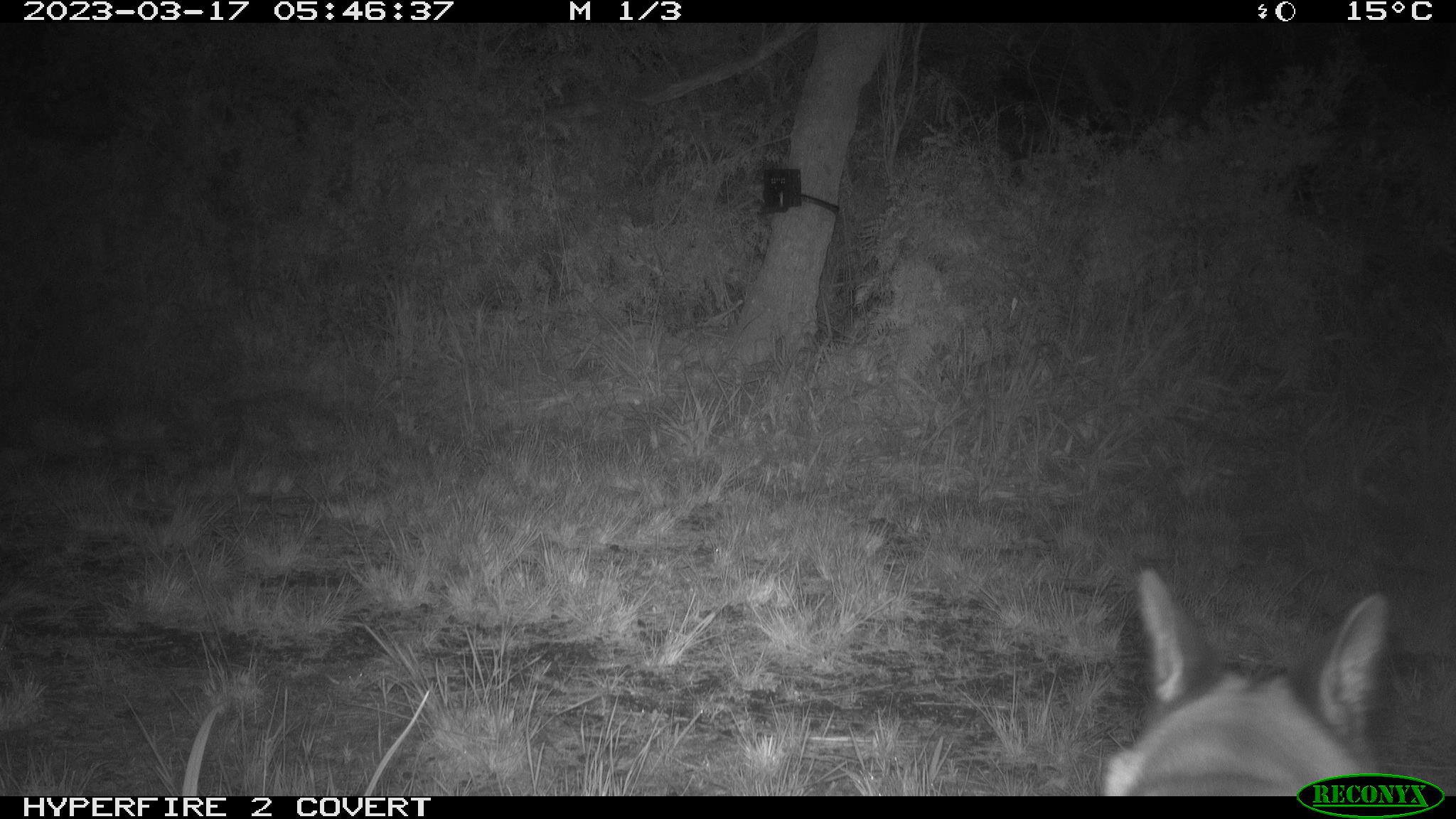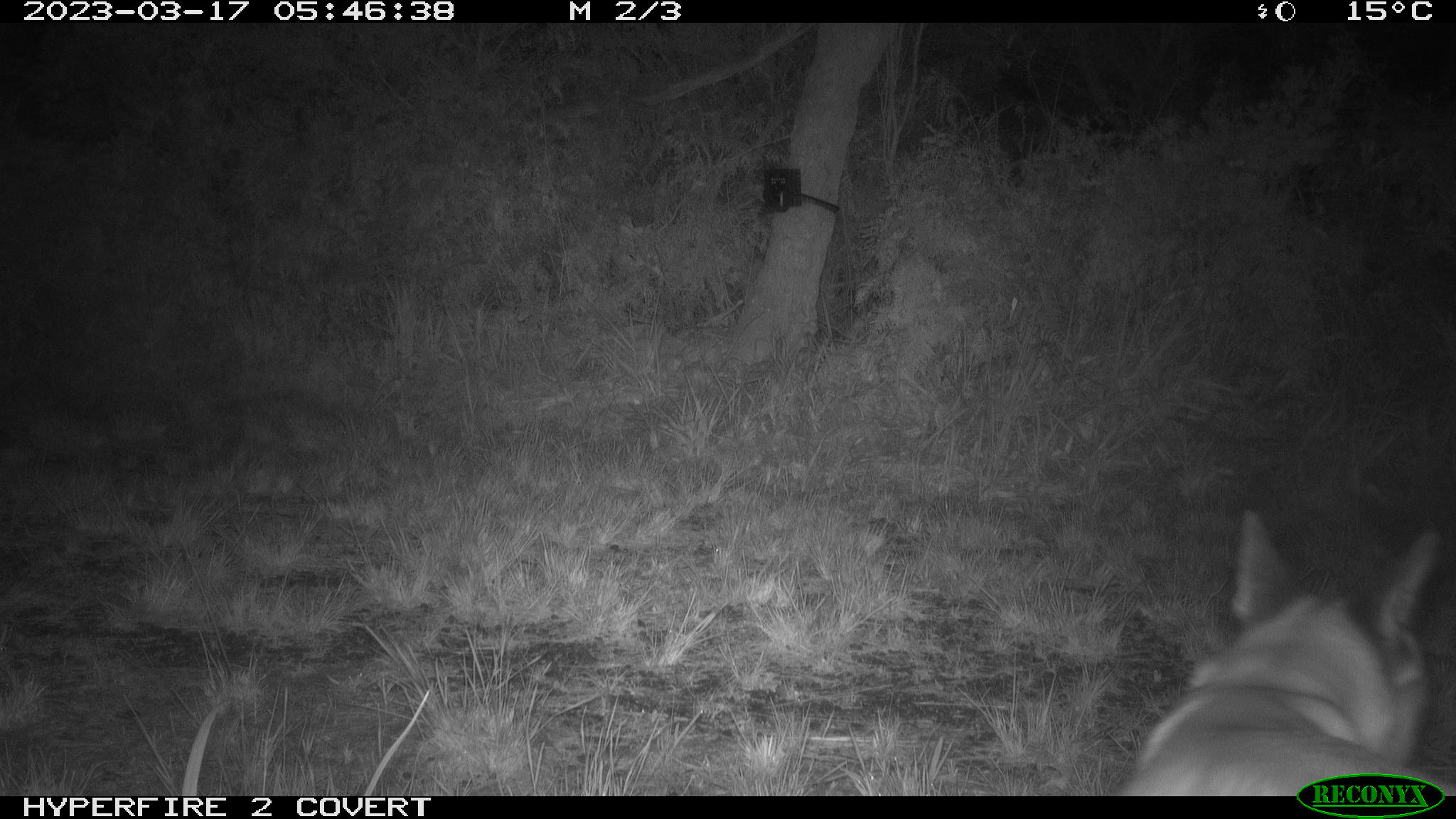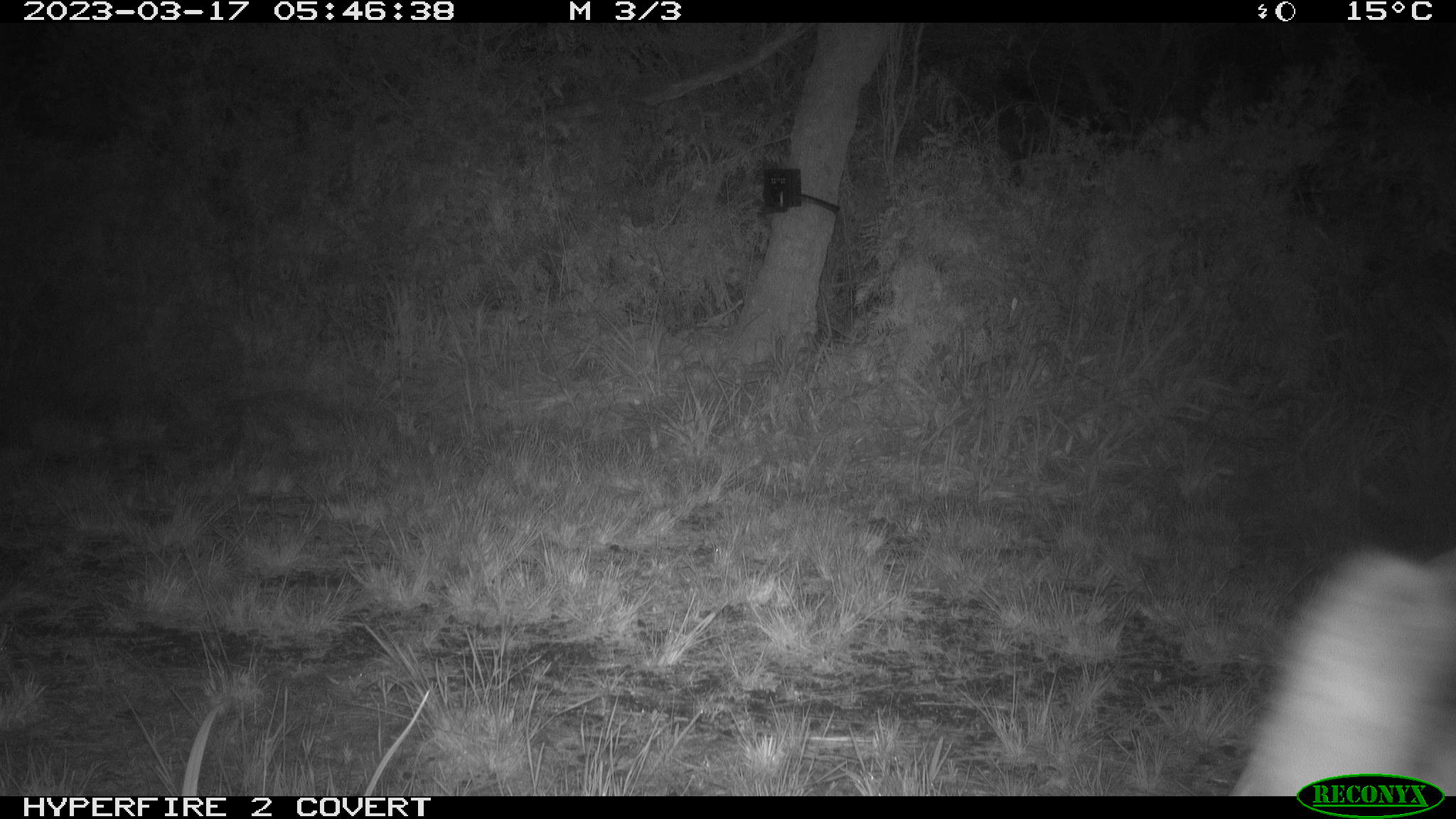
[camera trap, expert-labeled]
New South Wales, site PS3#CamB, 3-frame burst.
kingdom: Animalia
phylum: Chordata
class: Mammalia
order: Carnivora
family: Canidae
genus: Canis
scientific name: Canis familiaris dingo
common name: dingo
Dingo (Canis familiaris dingo).